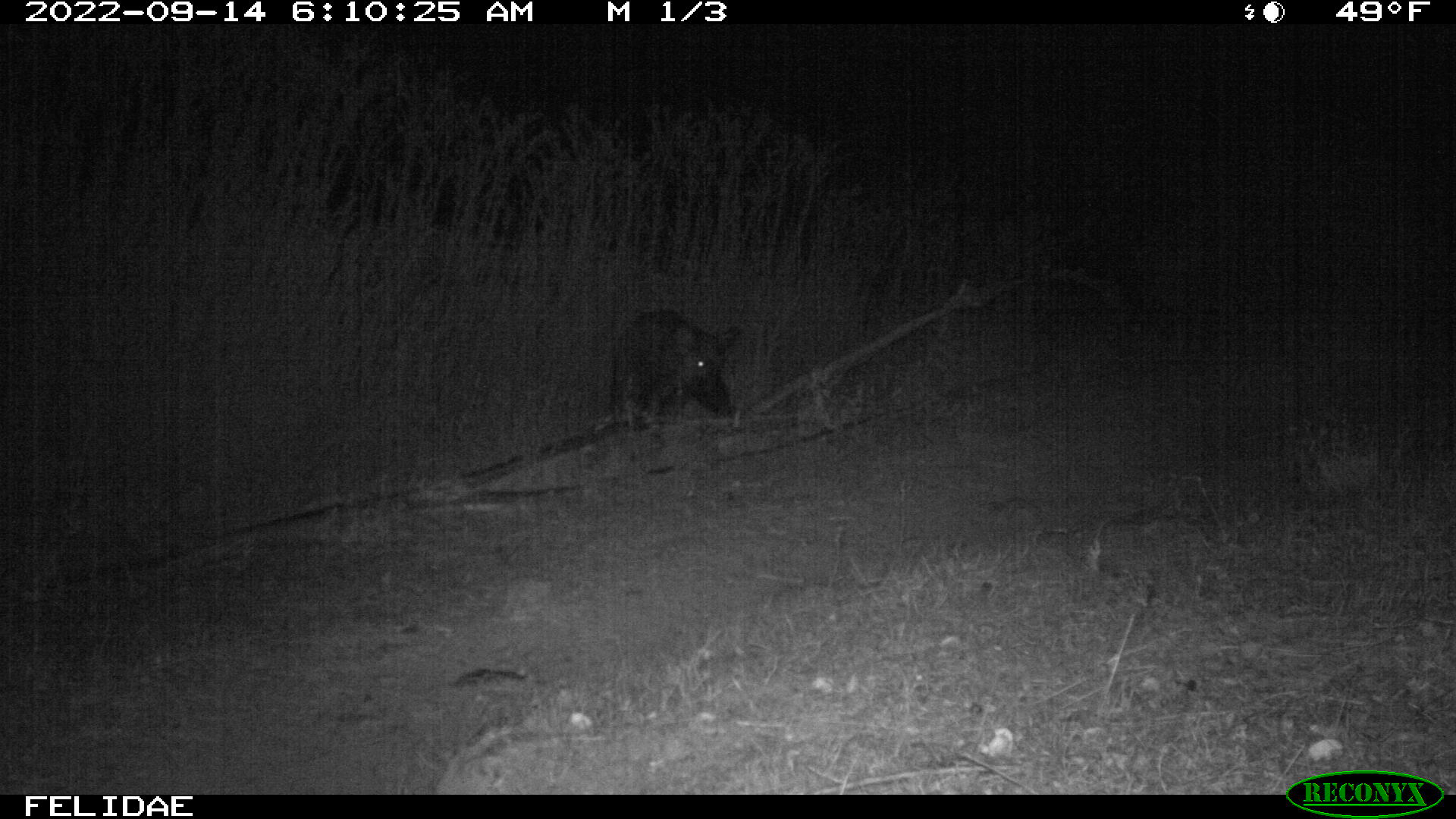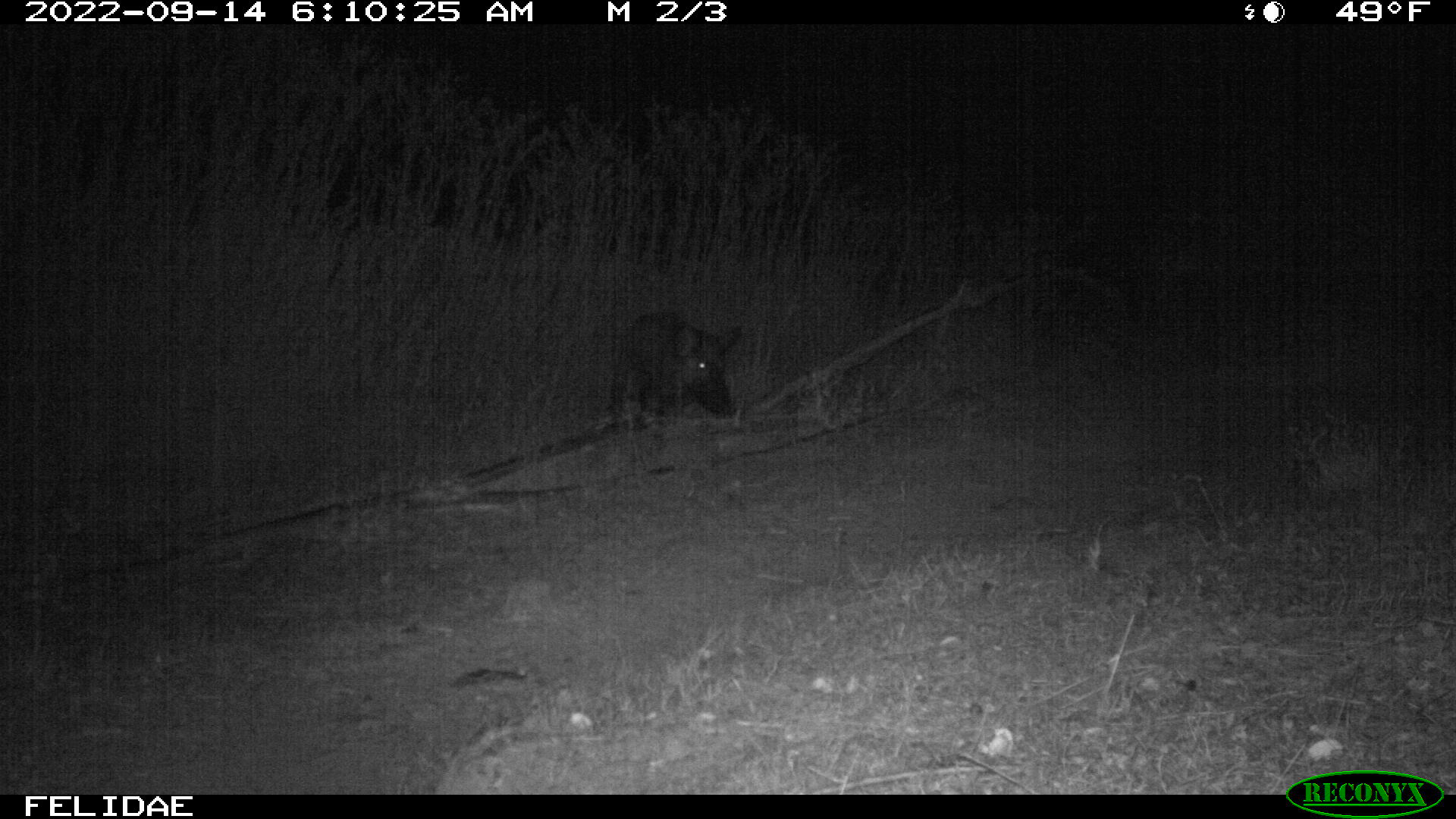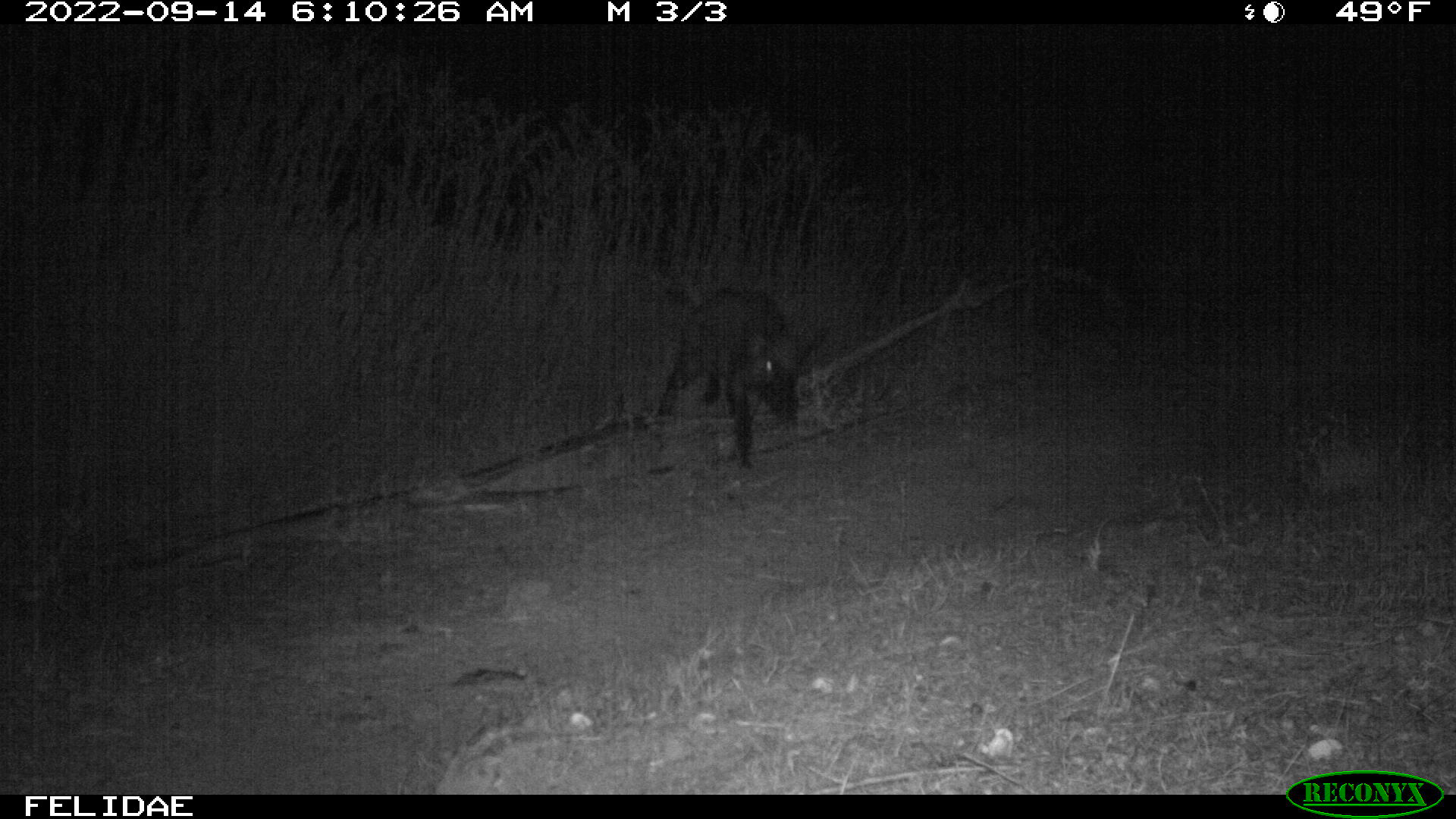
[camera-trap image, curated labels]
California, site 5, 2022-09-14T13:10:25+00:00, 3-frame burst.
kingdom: Animalia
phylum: Chordata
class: Mammalia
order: Artiodactyla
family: Suidae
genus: Sus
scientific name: Sus scrofa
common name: wild boar